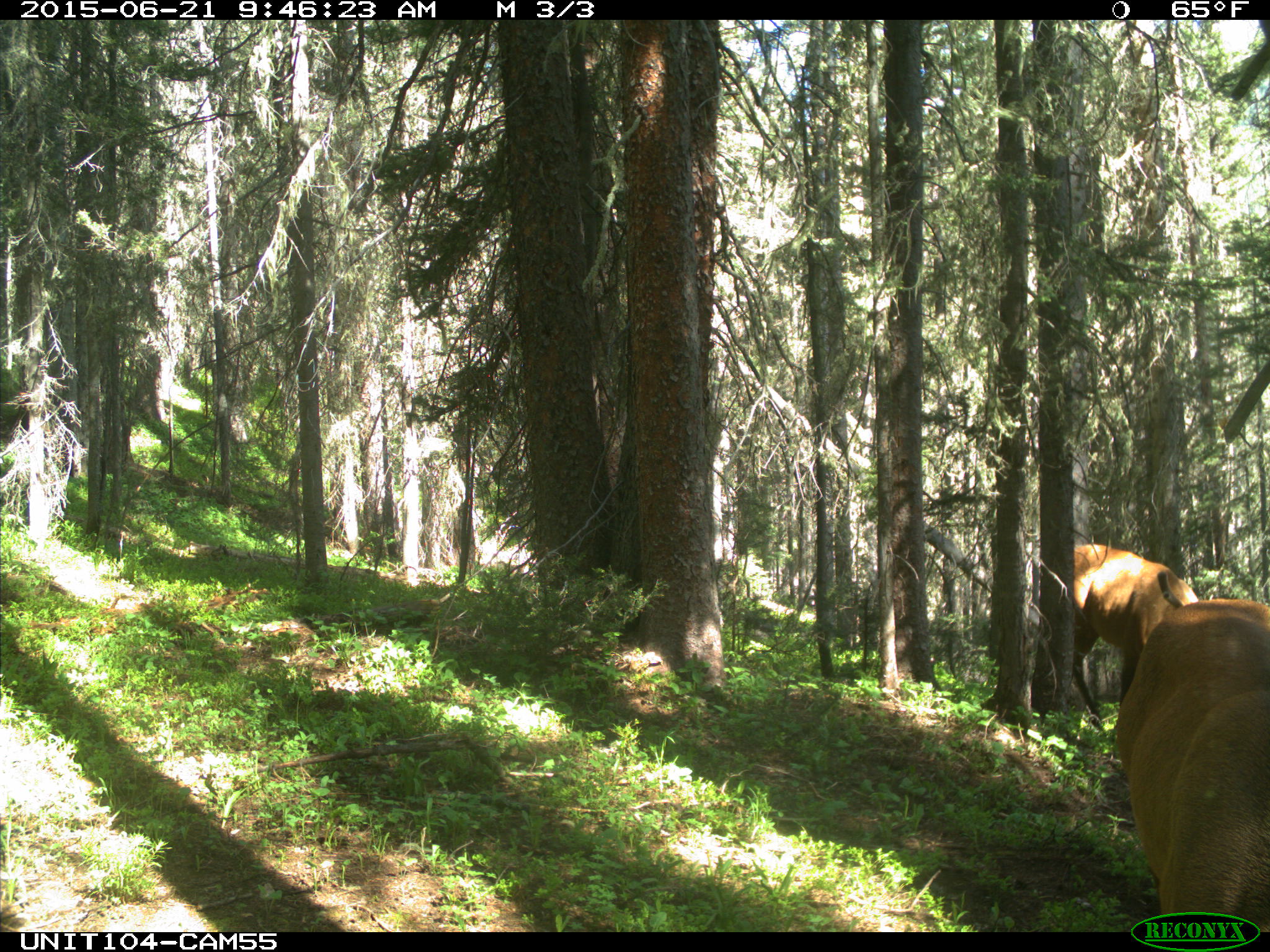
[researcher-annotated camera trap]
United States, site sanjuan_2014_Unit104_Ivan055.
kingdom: Animalia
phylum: Chordata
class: Mammalia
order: Artiodactyla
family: Cervidae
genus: Cervus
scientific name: Cervus elaphus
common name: red deer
Cervus elaphus (red deer).